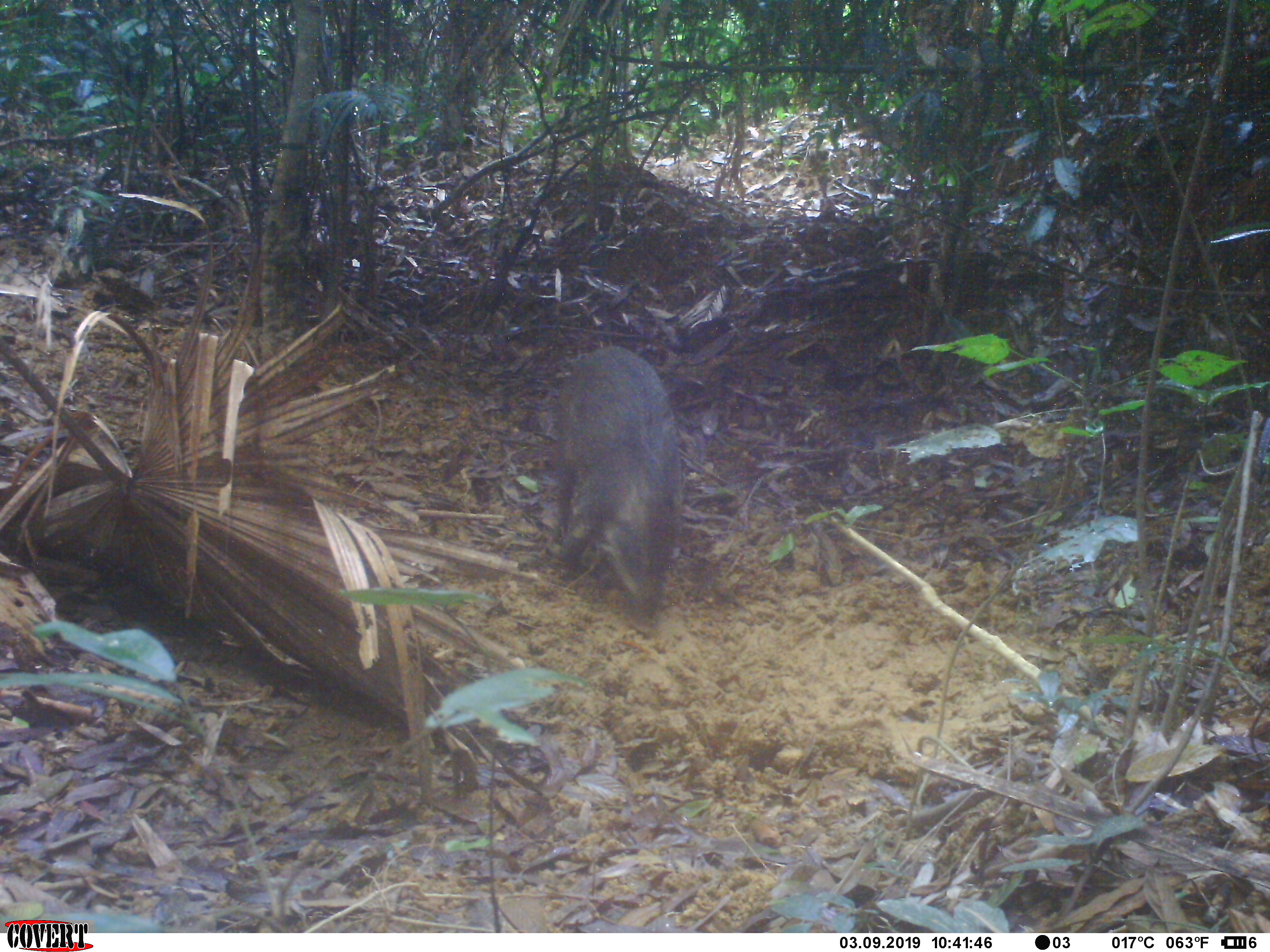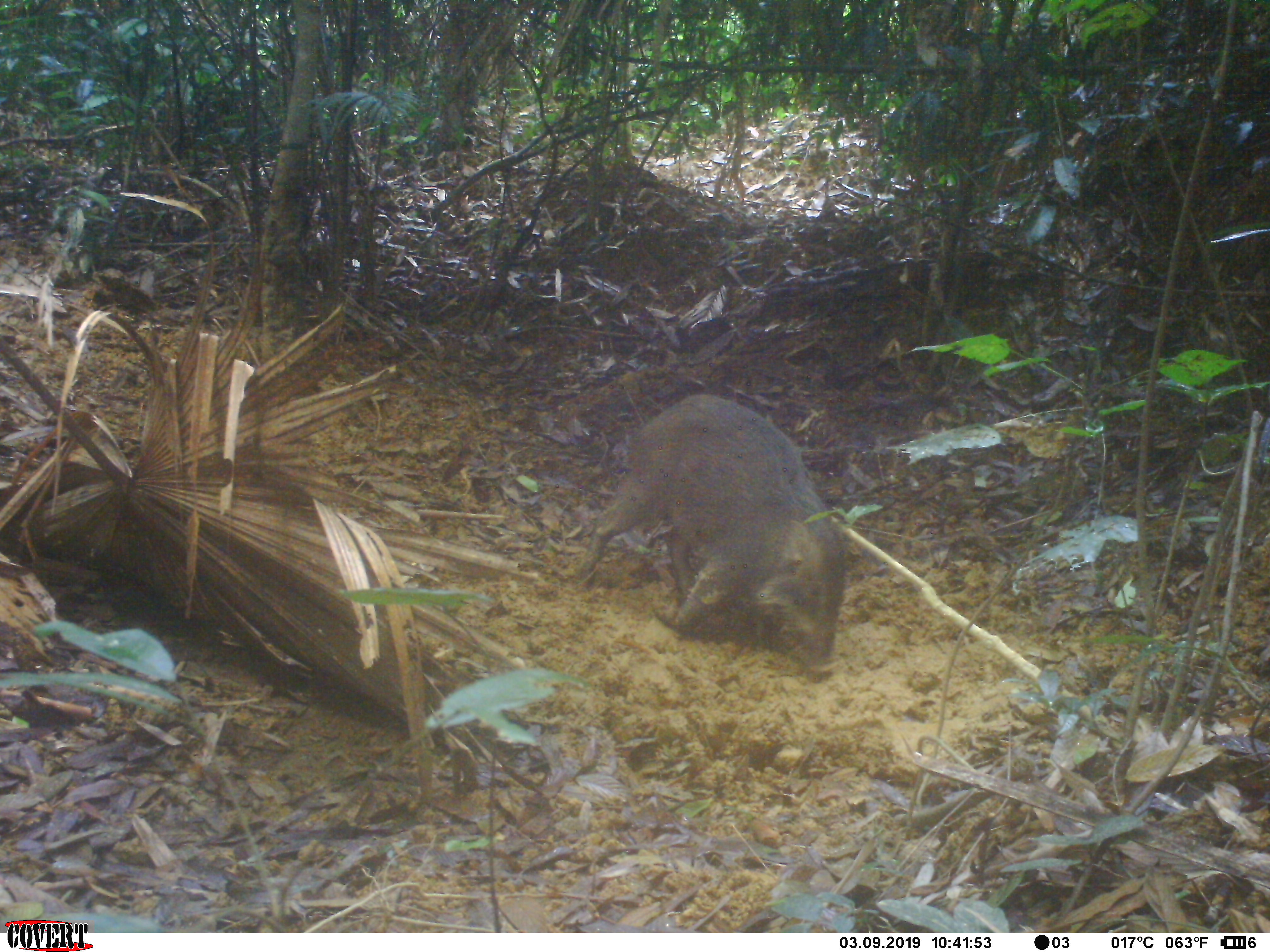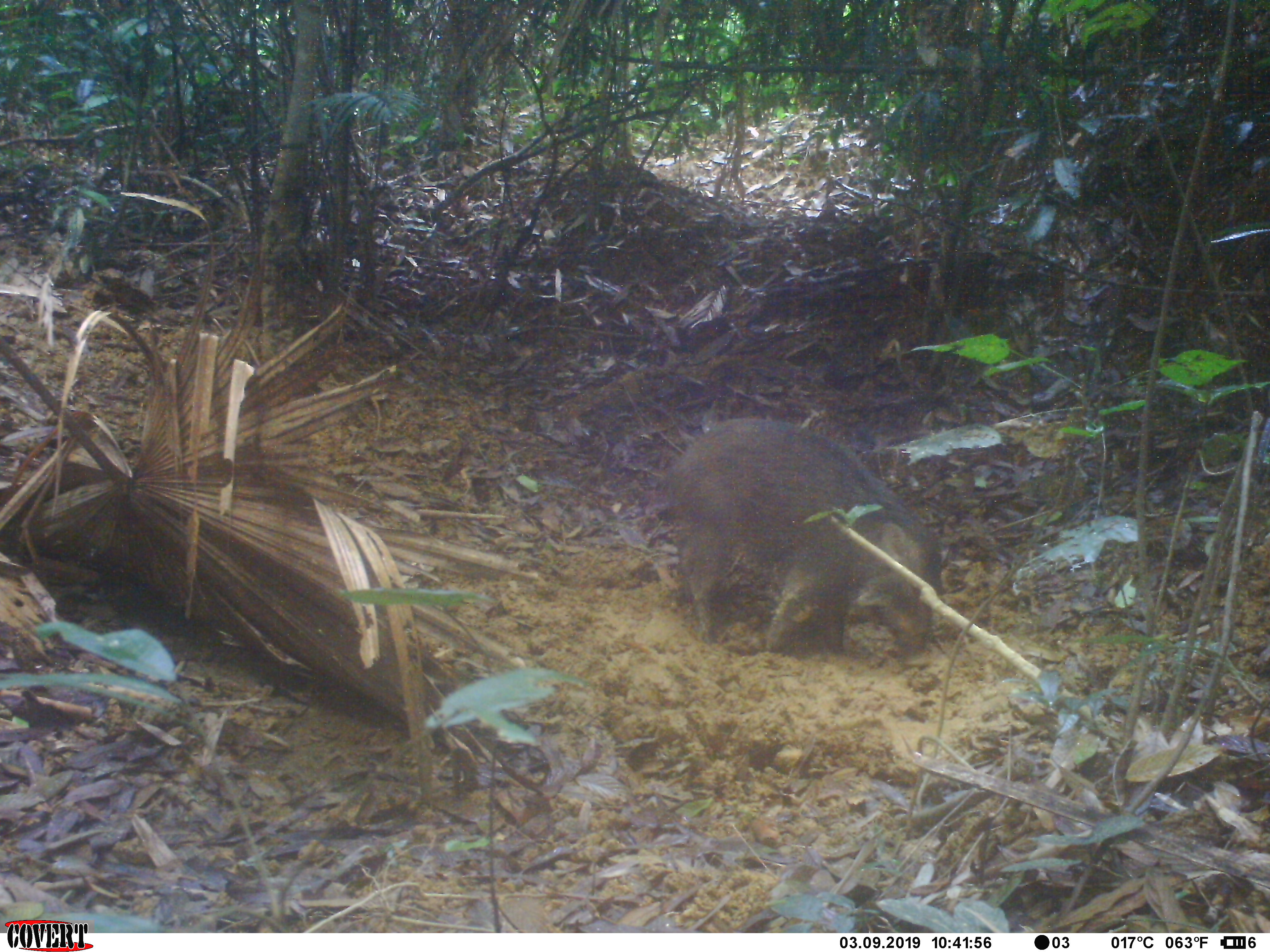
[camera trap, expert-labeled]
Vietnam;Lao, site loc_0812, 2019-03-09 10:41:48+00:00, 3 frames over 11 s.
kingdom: Animalia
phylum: Chordata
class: Mammalia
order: Artiodactyla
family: Suidae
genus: Sus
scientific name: Sus scrofa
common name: eurasian wild pig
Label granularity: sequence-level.